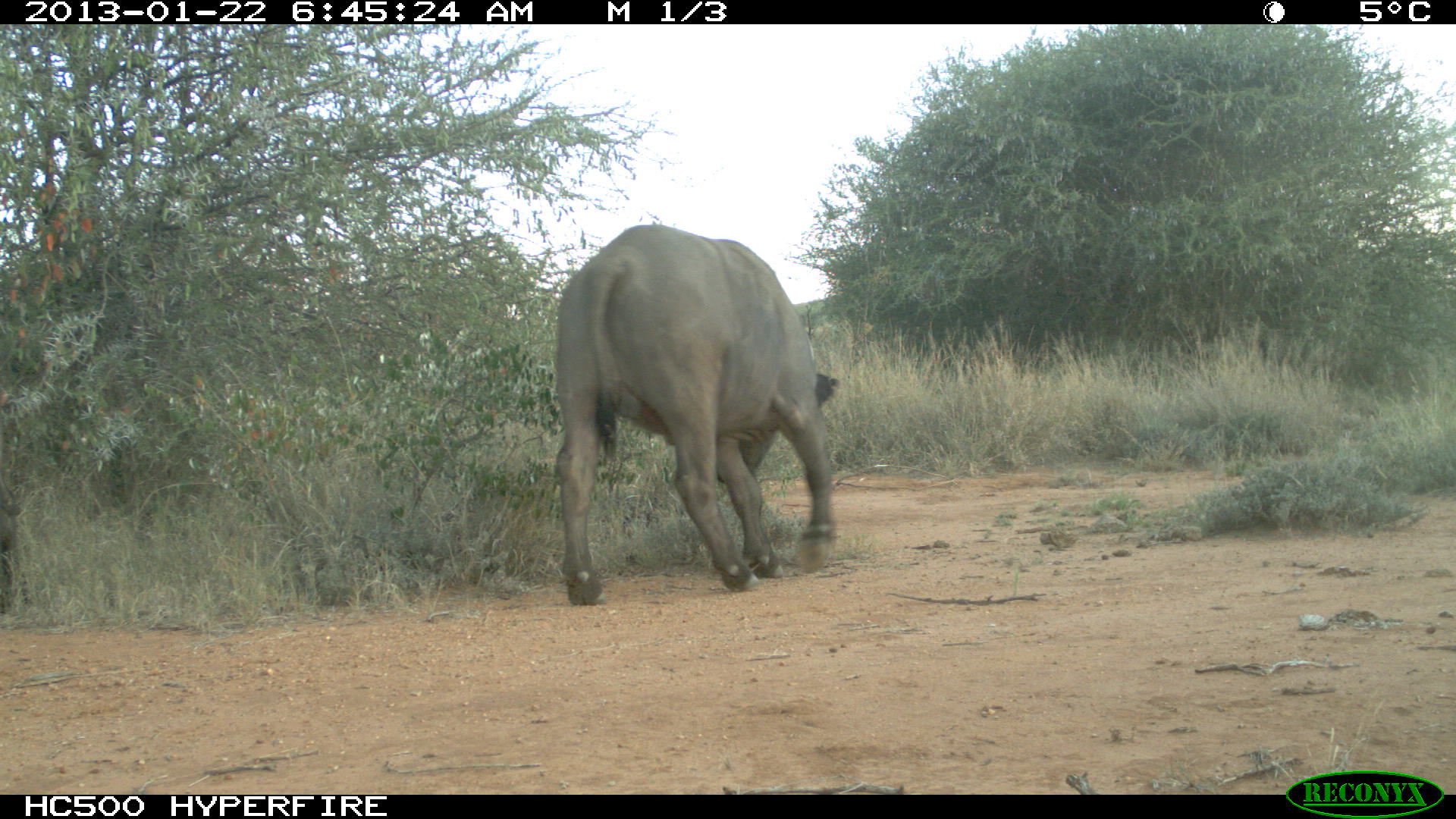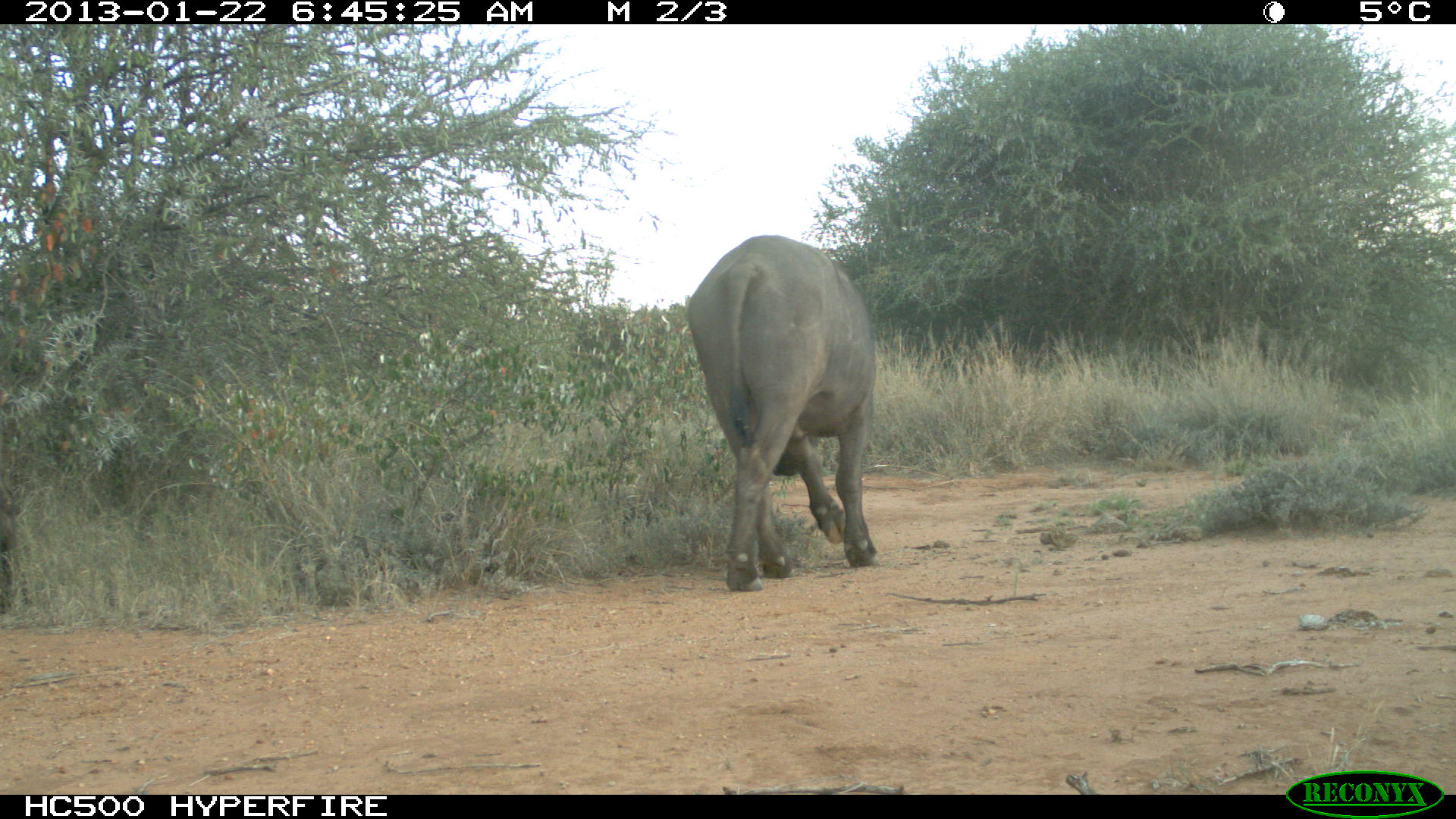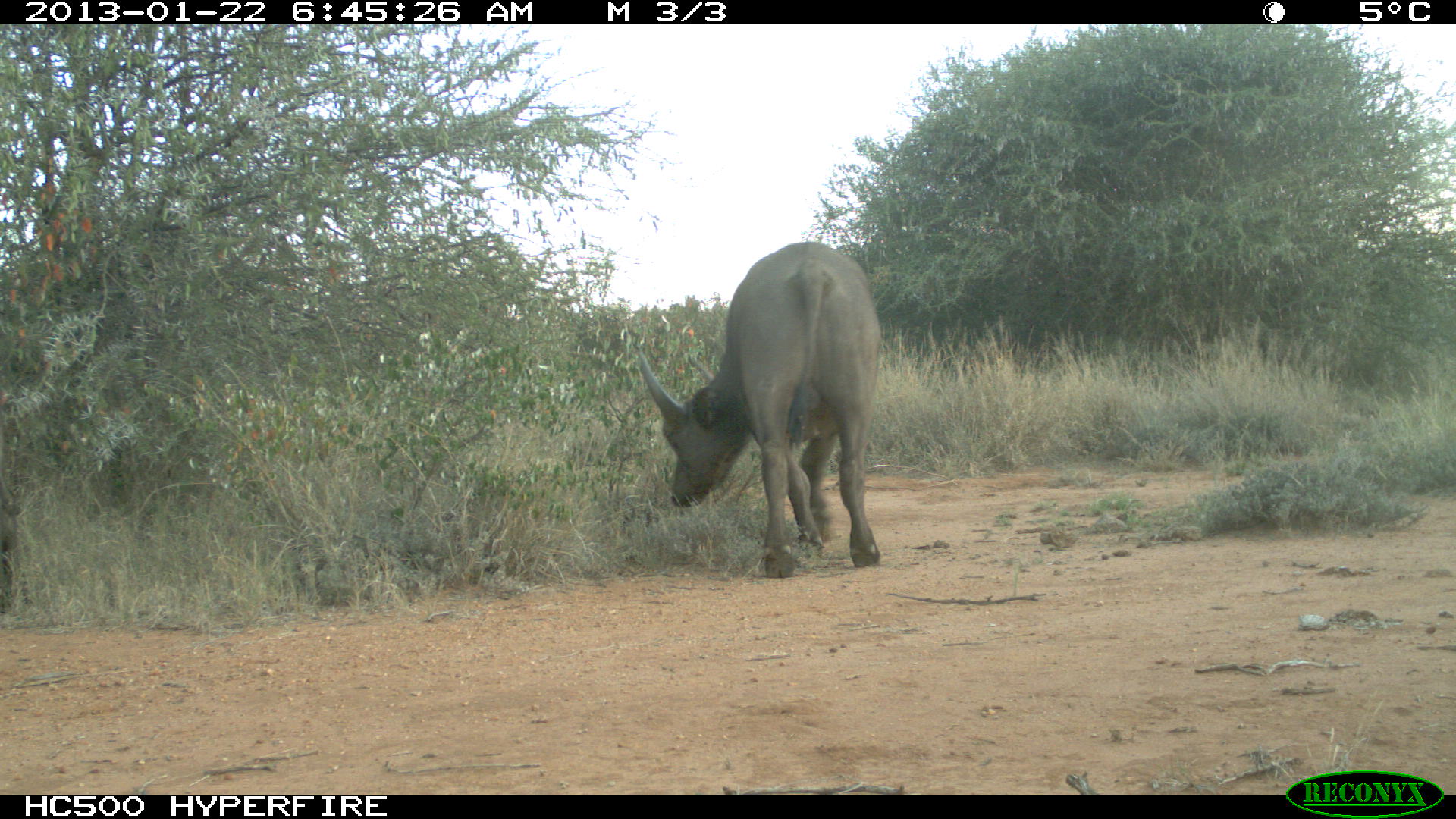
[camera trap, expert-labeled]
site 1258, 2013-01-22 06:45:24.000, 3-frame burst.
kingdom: Animalia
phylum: Chordata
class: Mammalia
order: Artiodactyla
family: Bovidae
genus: Syncerus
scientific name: Syncerus caffer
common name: african buffalo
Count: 1.